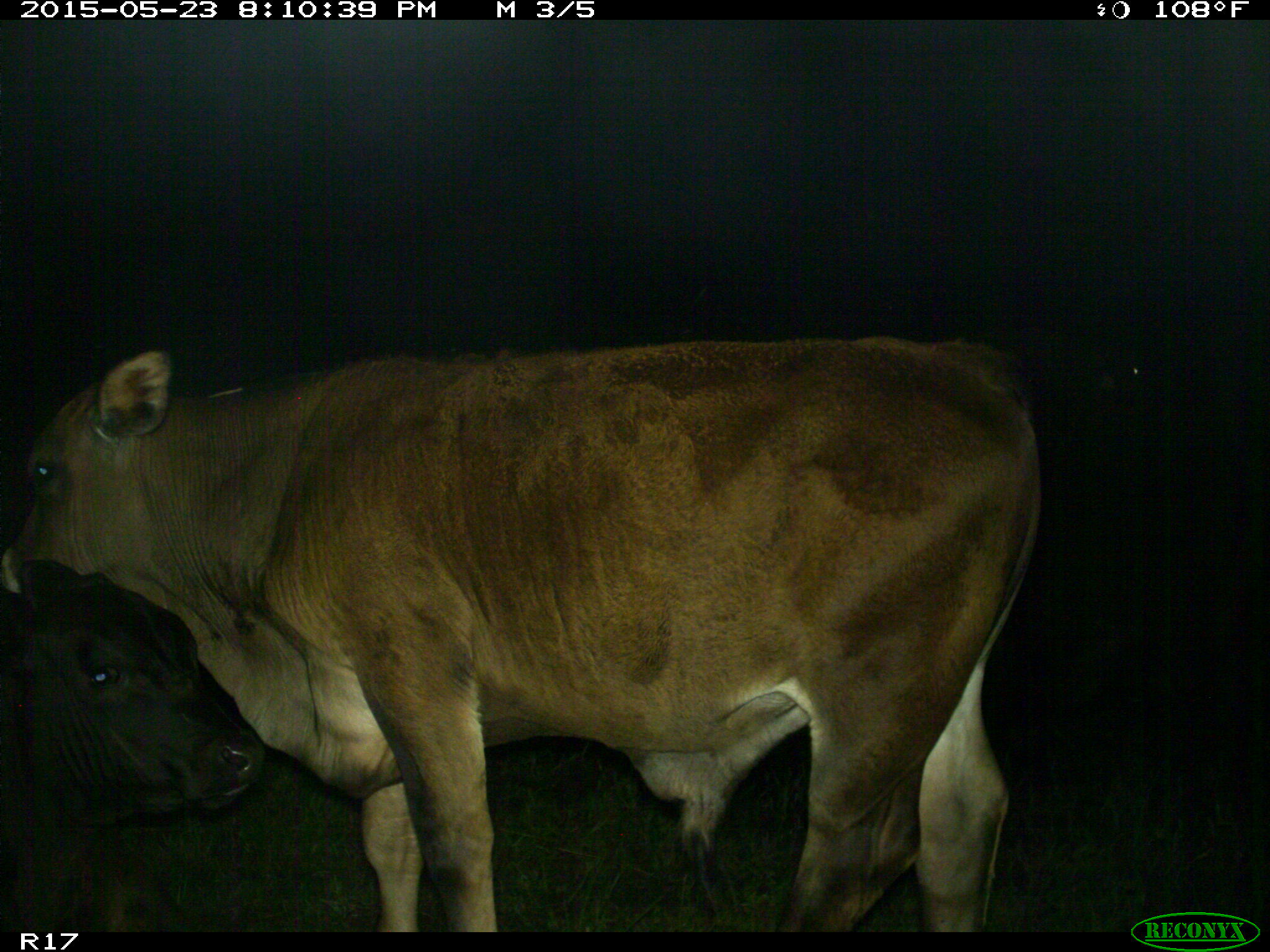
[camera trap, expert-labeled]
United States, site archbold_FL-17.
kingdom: Animalia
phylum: Chordata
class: Mammalia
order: Artiodactyla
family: Bovidae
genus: Bos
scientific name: Bos taurus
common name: domestic cow